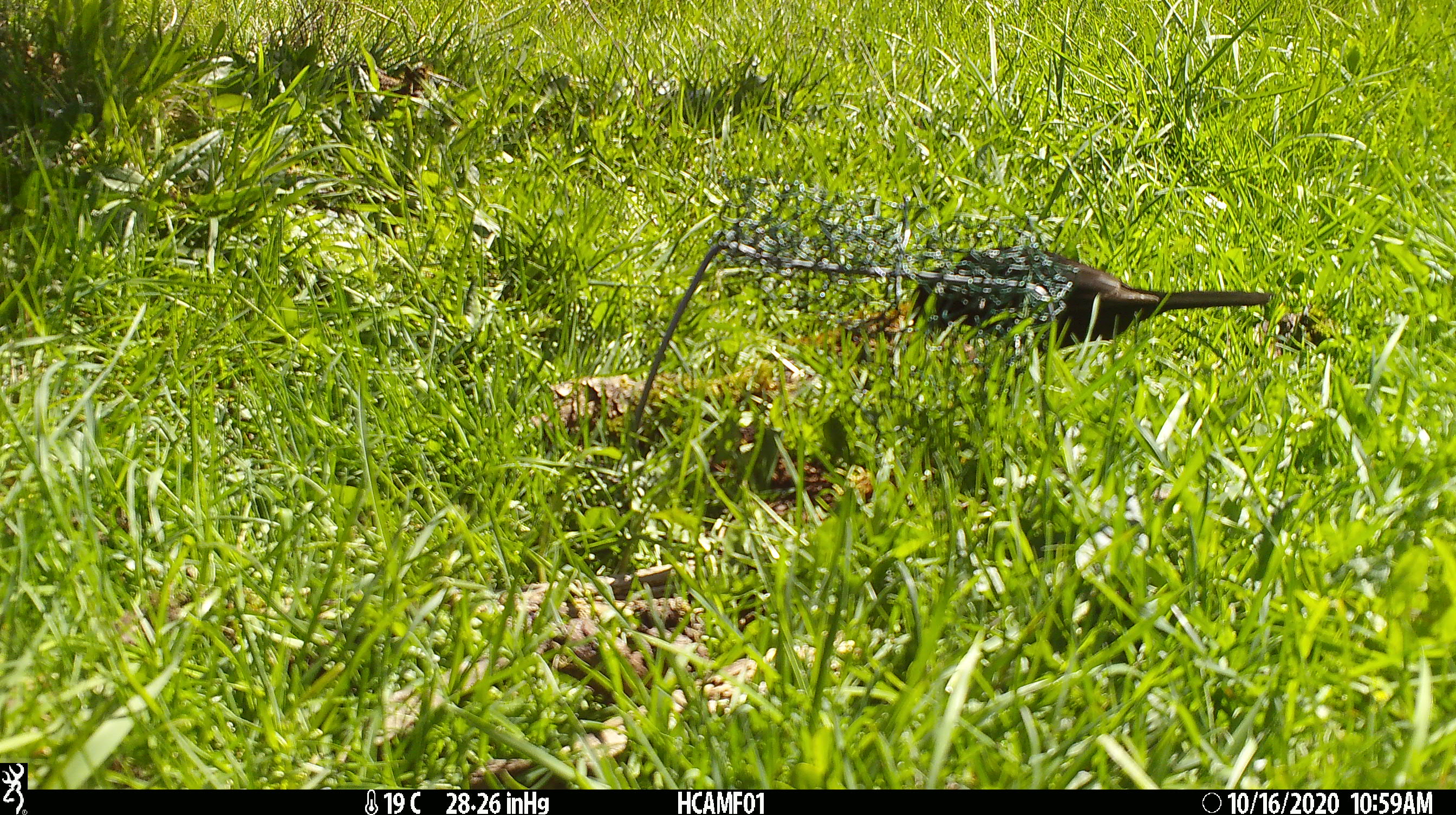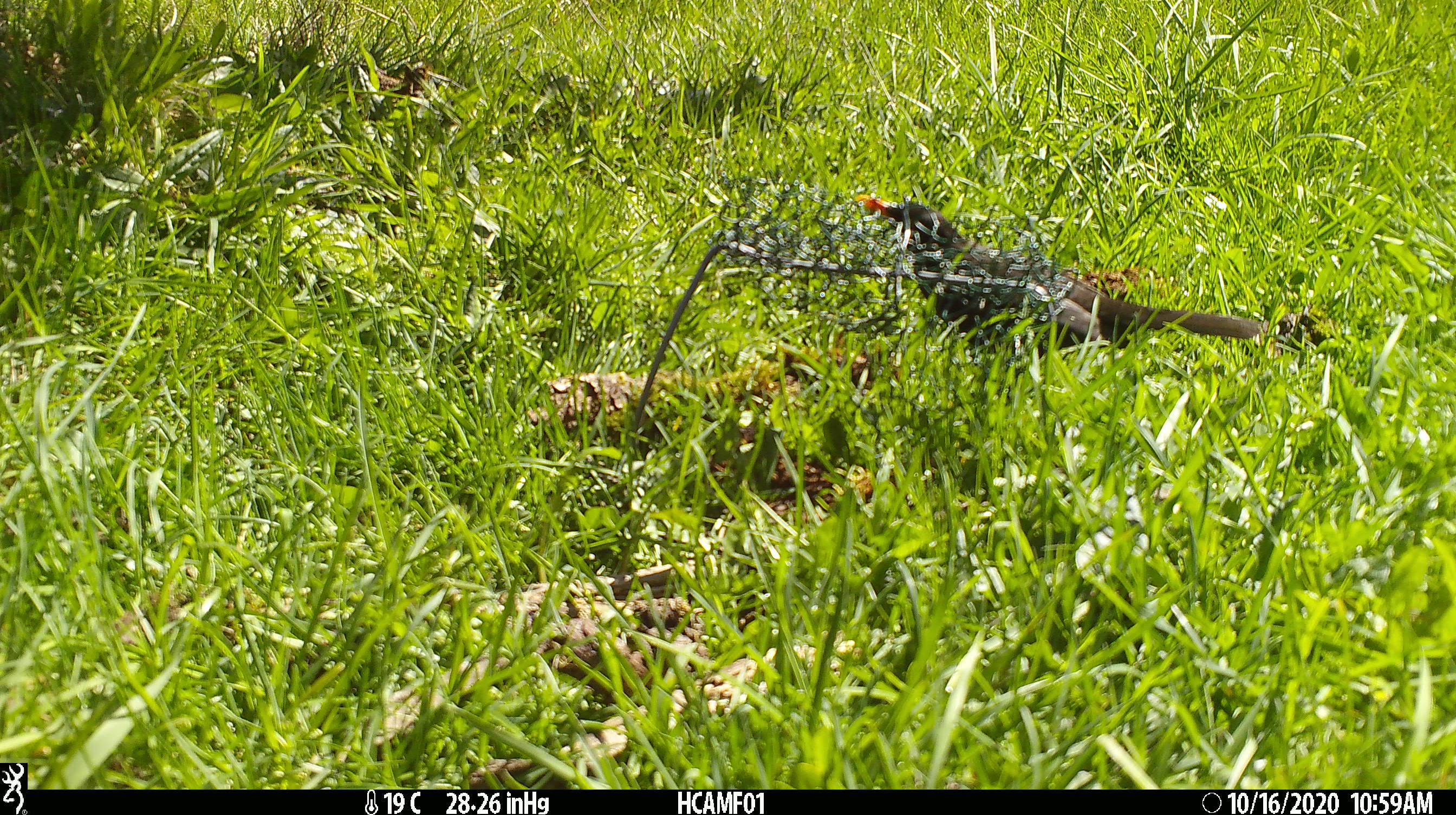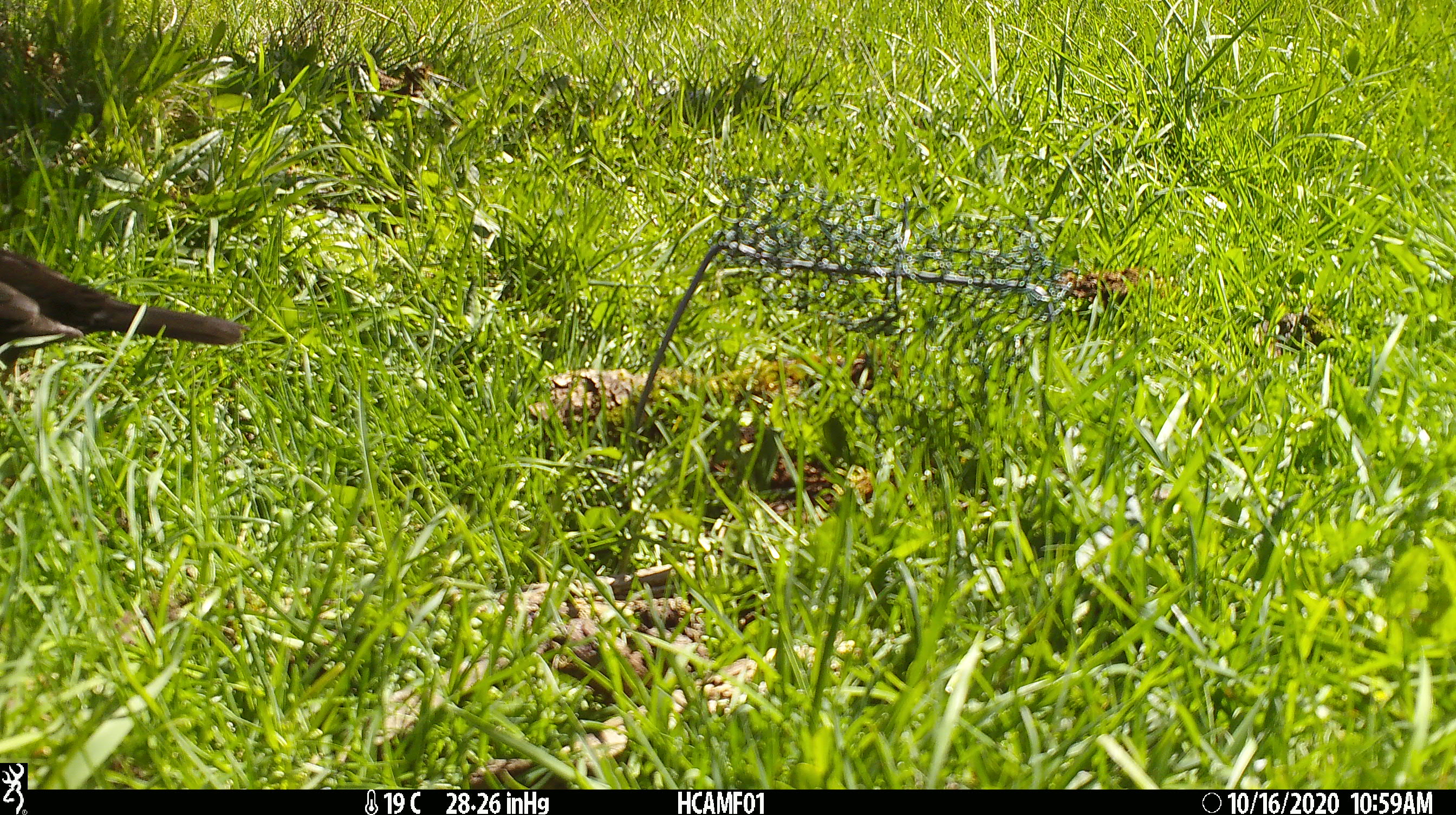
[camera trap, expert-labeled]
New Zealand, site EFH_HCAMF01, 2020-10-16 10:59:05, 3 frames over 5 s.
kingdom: Animalia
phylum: Chordata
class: Aves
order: Passeriformes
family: Turdidae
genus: Turdus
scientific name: Turdus merula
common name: eurasian blackbird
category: blackbird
Blackbird (eurasian blackbird) (Turdus merula).